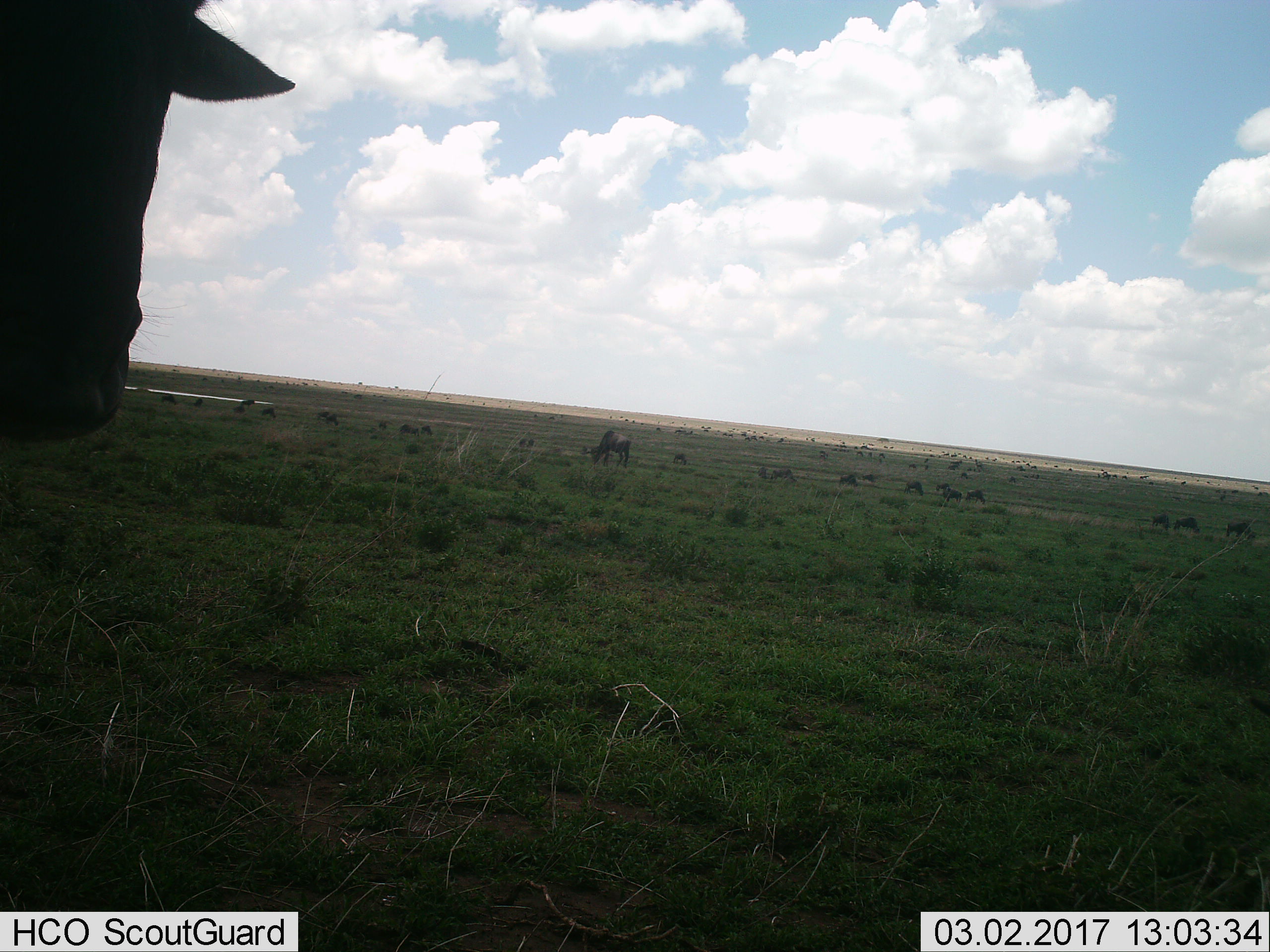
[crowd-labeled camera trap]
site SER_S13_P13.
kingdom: Animalia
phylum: Chordata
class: Mammalia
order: Artiodactyla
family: Bovidae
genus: Connochaetes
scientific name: Connochaetes taurinus taurinus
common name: blue wildebeest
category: wildebeestblue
Wildebeestblue (blue wildebeest) (Connochaetes taurinus taurinus), count 51+. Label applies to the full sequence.